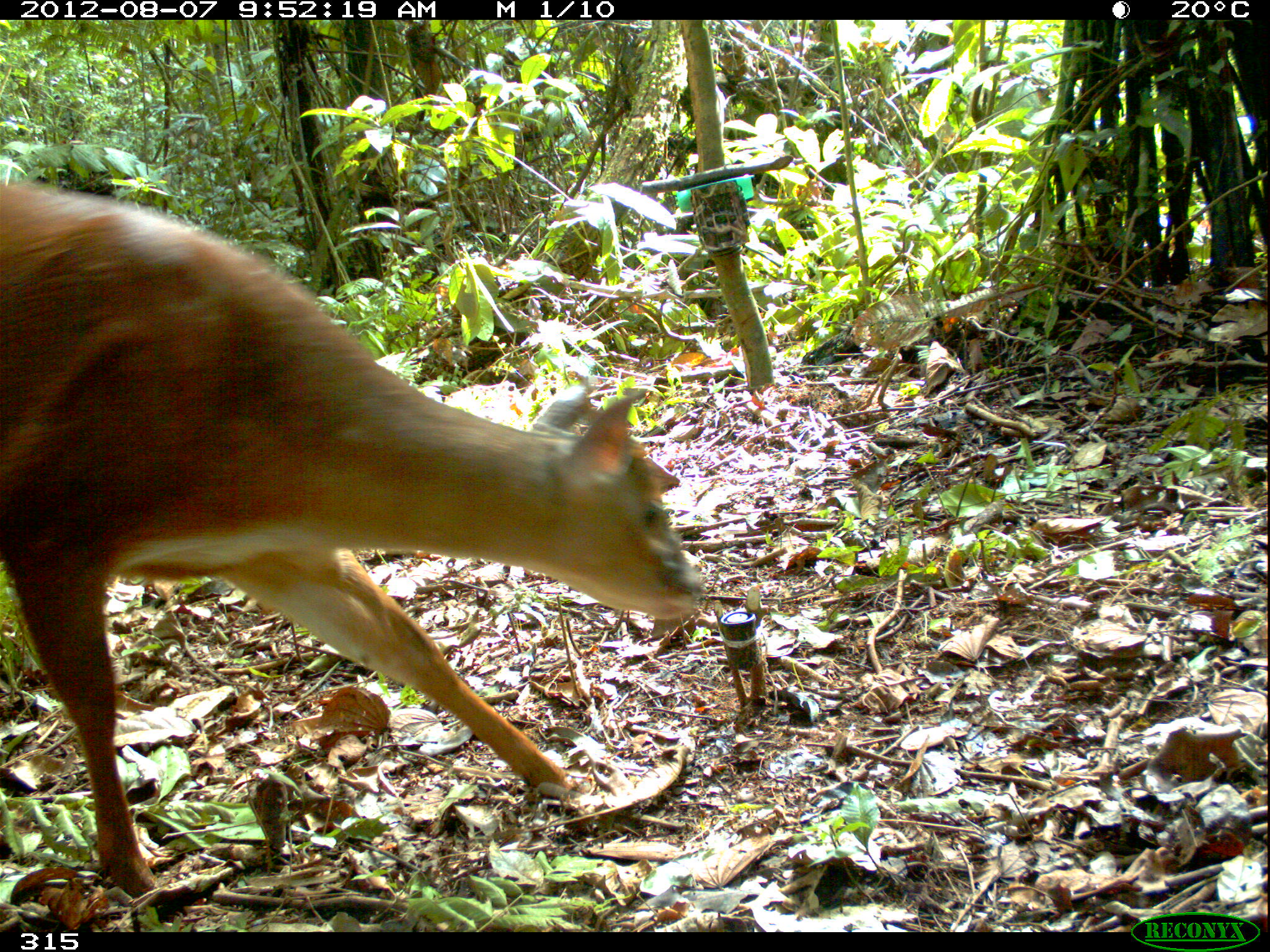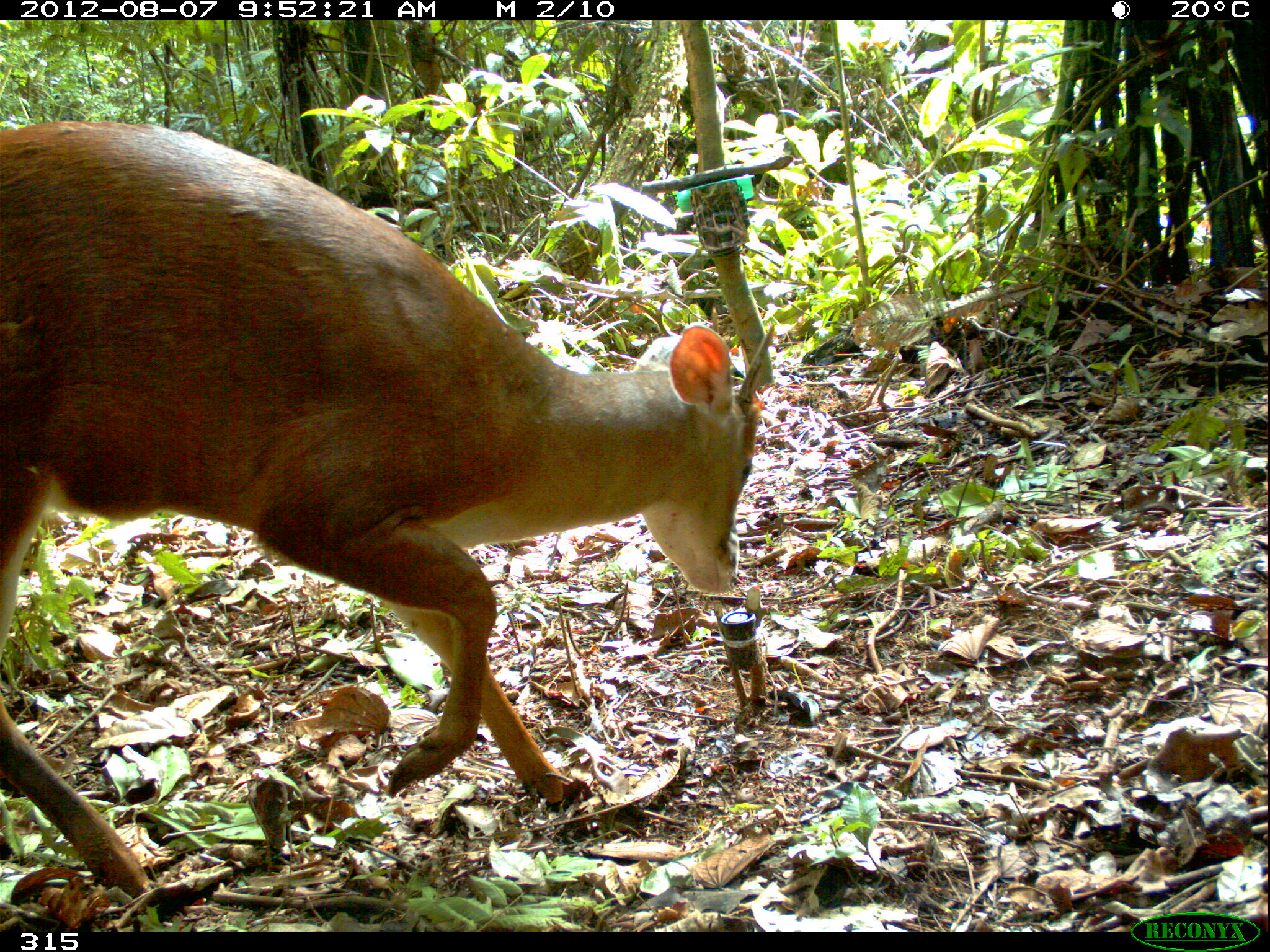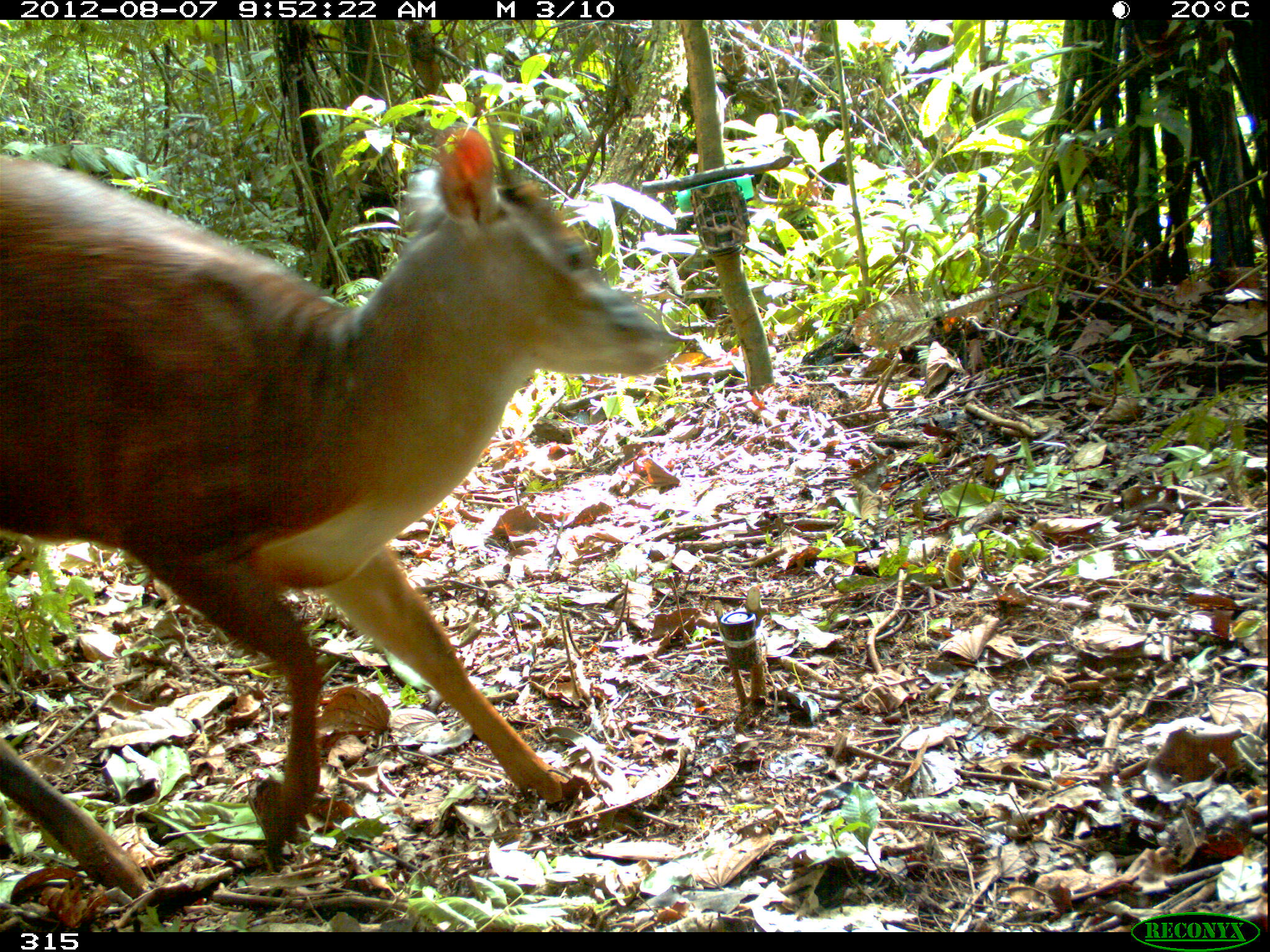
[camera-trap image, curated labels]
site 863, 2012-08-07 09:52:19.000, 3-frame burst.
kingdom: Animalia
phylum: Chordata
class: Mammalia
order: Artiodactyla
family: Cervidae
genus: Mazama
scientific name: Mazama americana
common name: red brocket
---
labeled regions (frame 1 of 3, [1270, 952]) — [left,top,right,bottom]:
mazama americana: [0,172,702,897]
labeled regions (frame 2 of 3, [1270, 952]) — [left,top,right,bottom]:
mazama americana: [0,118,773,890]